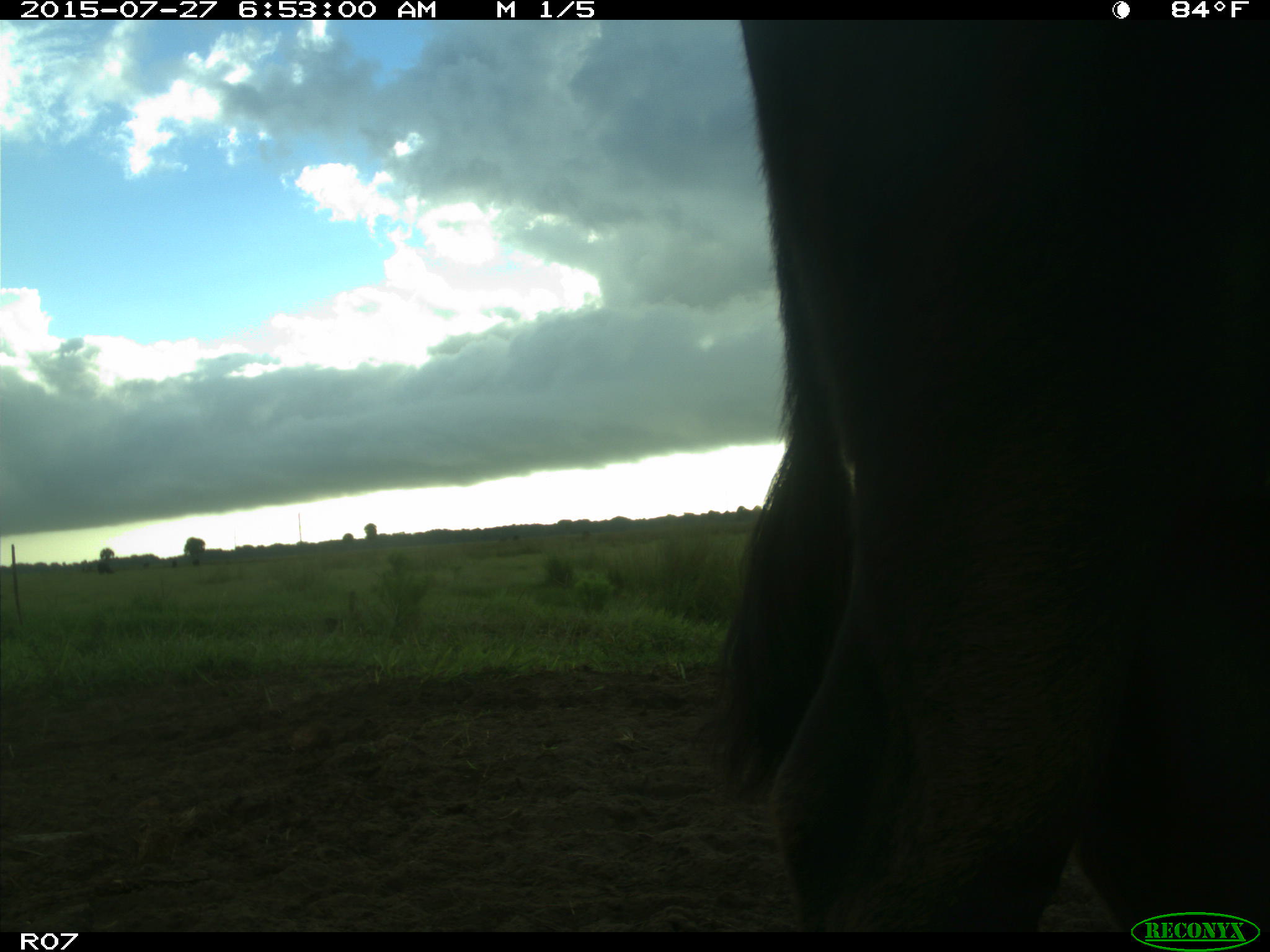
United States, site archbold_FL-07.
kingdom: Animalia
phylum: Chordata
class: Mammalia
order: Artiodactyla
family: Bovidae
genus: Bos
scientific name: Bos taurus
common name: domestic cow